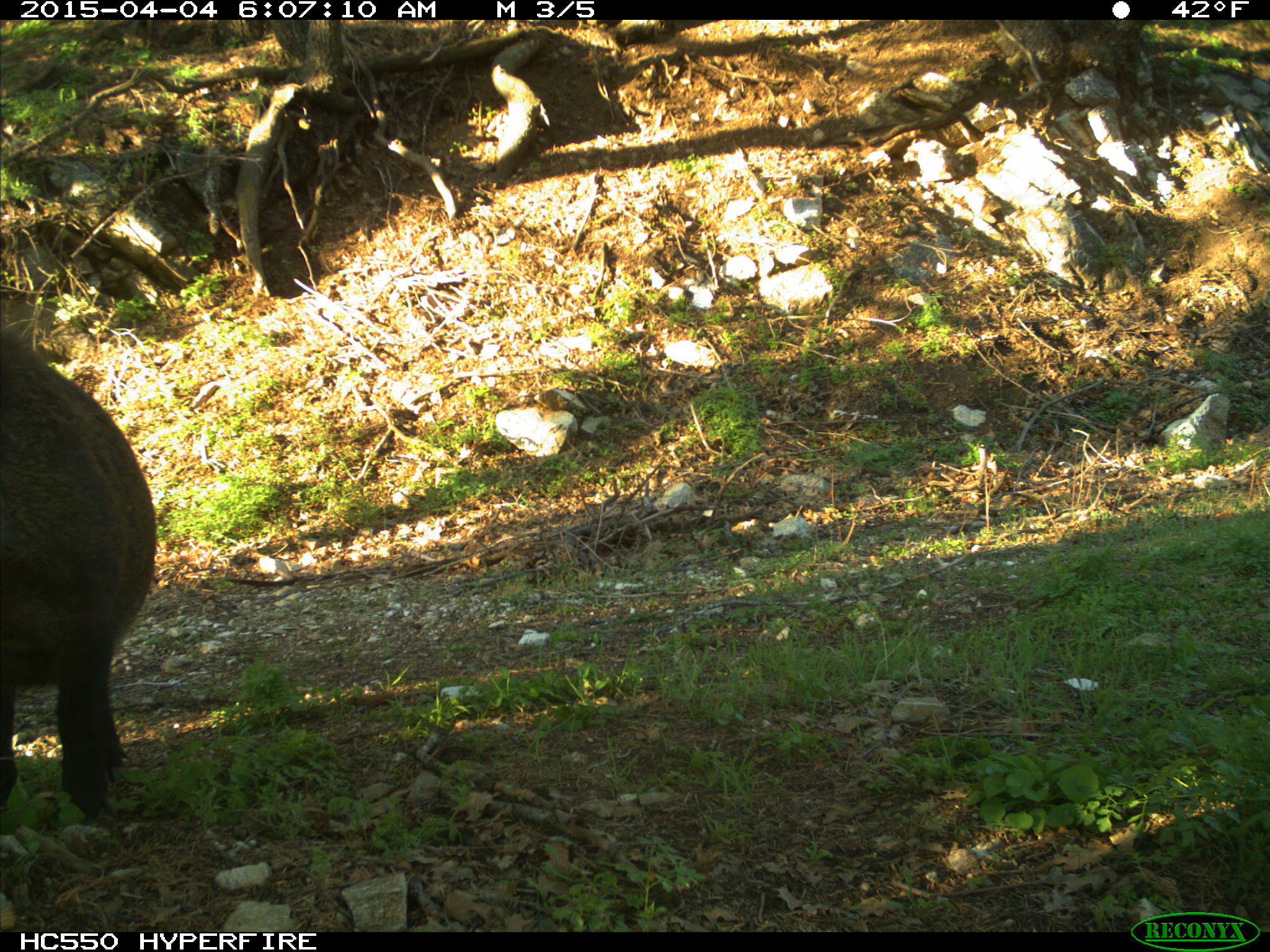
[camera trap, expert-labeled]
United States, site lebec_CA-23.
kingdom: Animalia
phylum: Chordata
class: Mammalia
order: Artiodactyla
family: Suidae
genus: Sus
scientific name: Sus scrofa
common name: wild boar